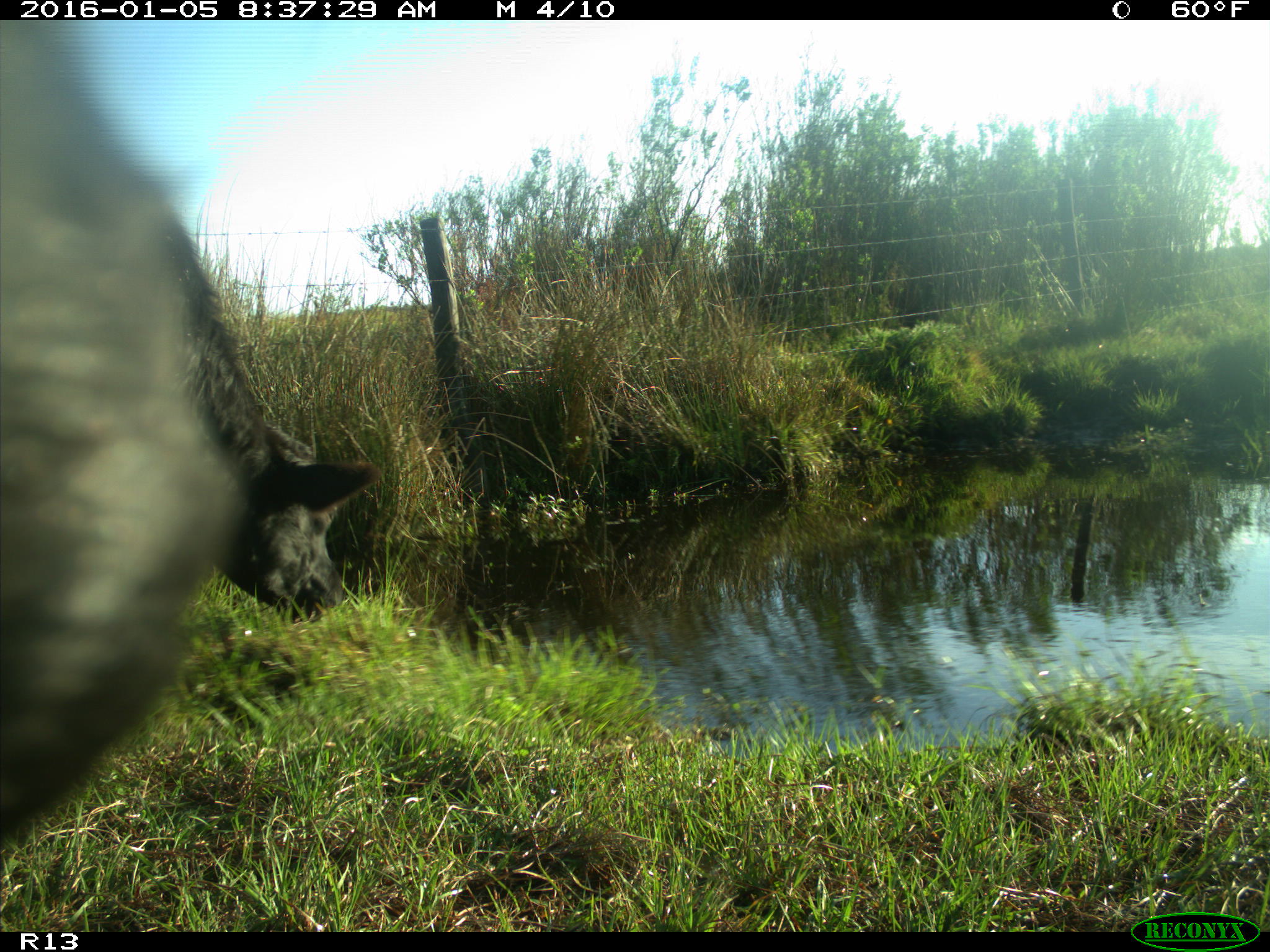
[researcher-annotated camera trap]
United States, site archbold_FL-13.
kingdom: Animalia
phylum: Chordata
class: Mammalia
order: Artiodactyla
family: Bovidae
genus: Bos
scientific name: Bos taurus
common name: domestic cow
Bos taurus (domestic cow).